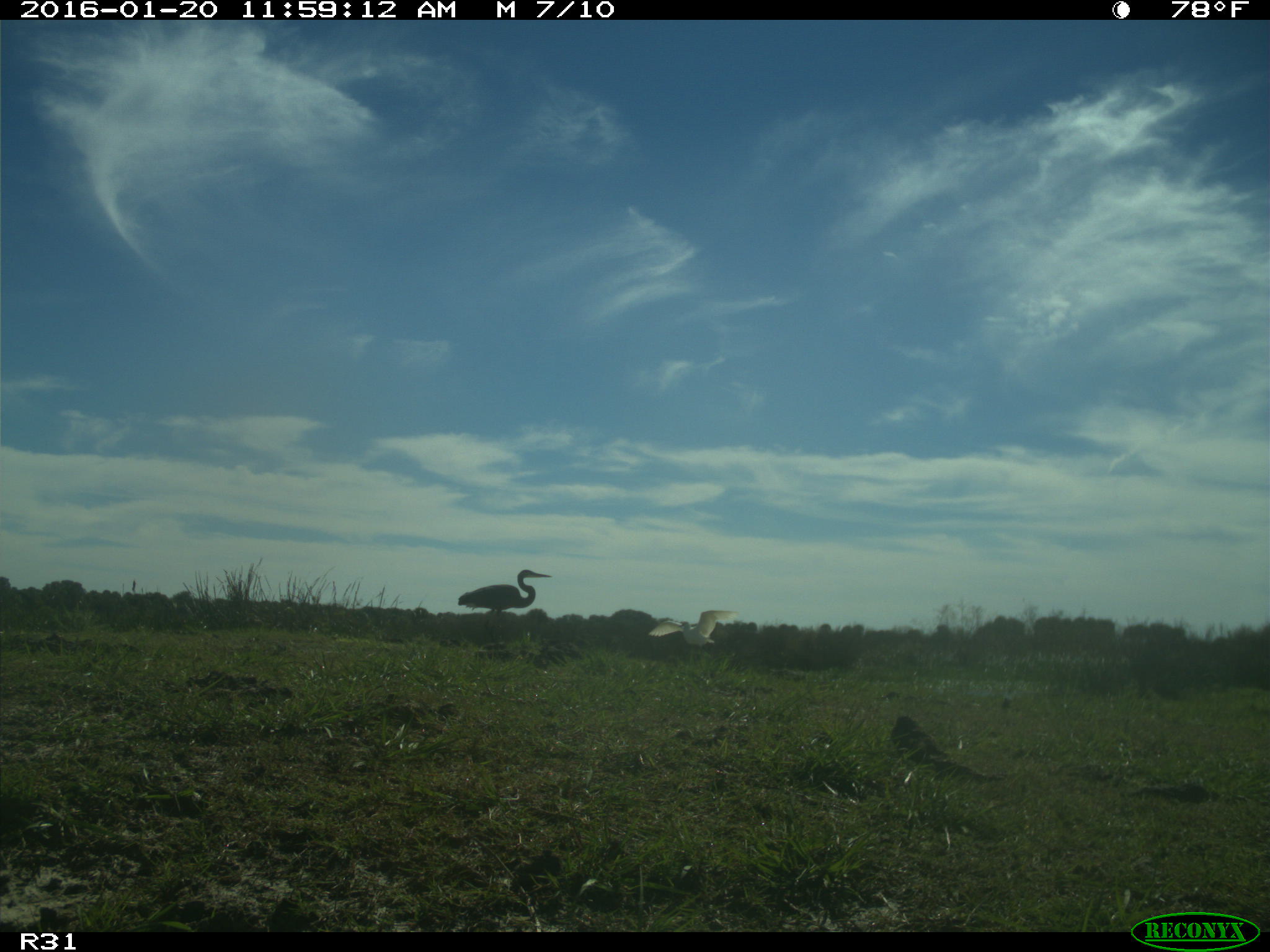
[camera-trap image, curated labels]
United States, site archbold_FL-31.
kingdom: Animalia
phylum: Chordata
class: Aves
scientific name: Aves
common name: birds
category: unidentified bird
Unidentified bird (birds) (Aves).